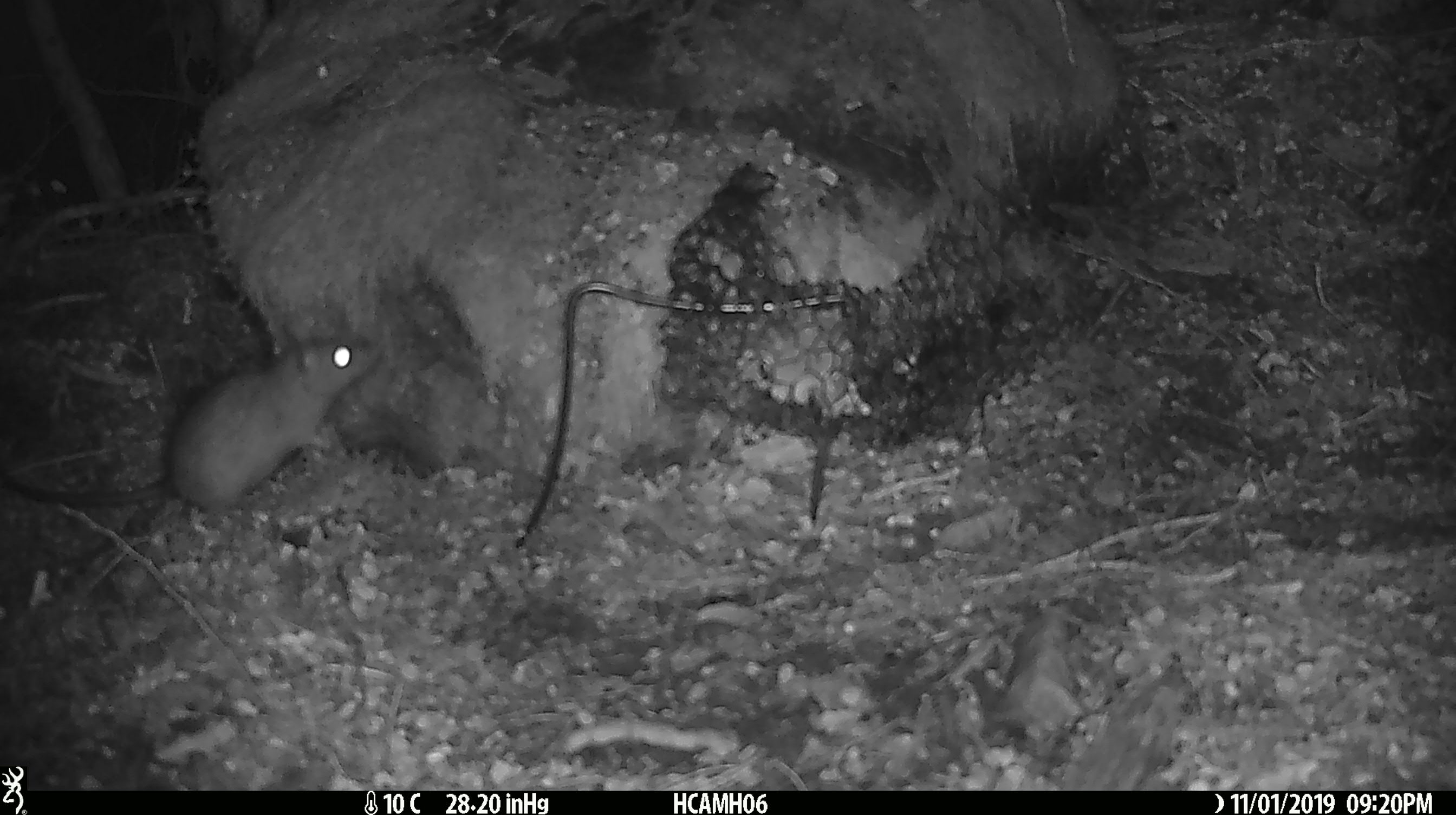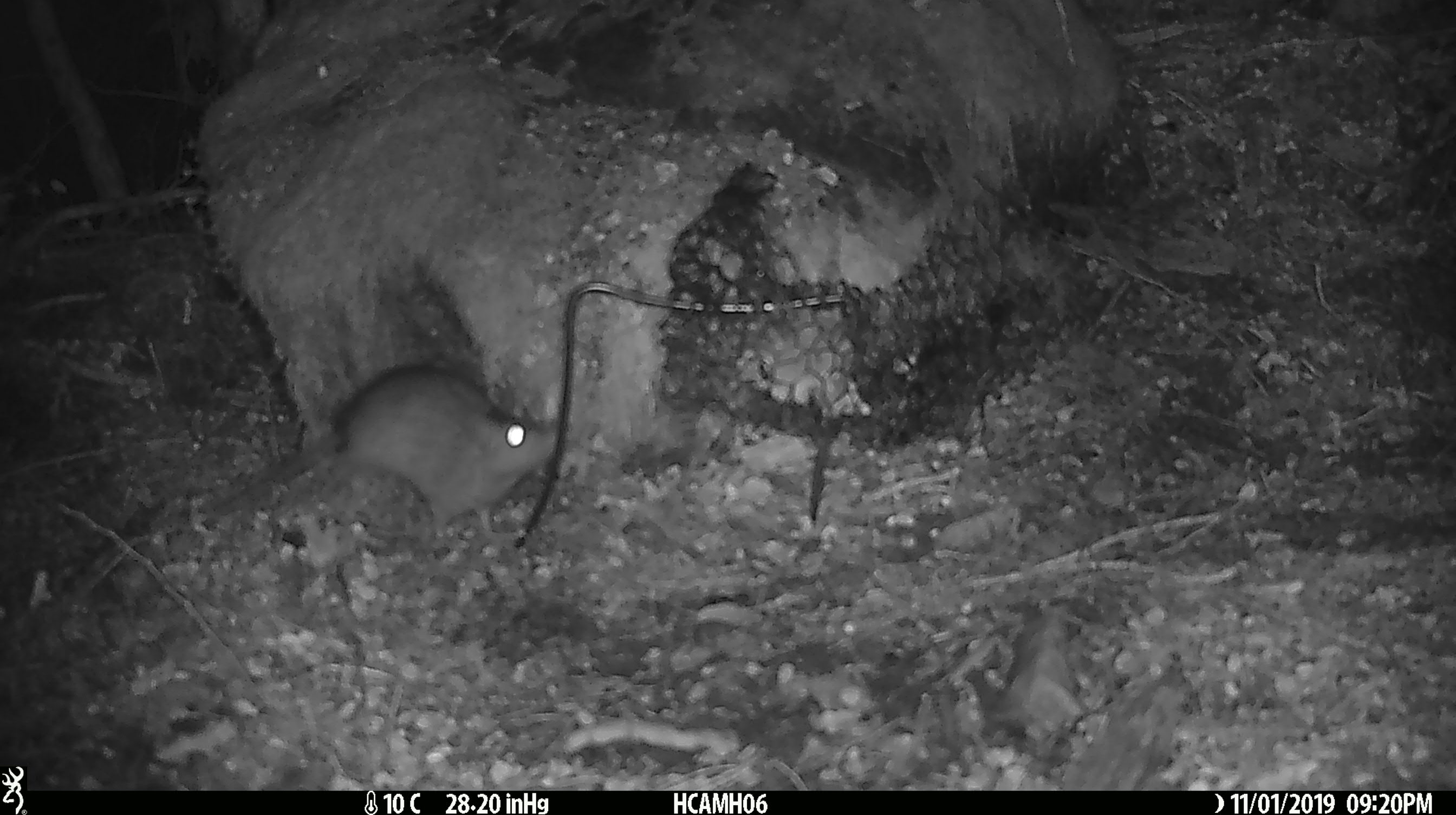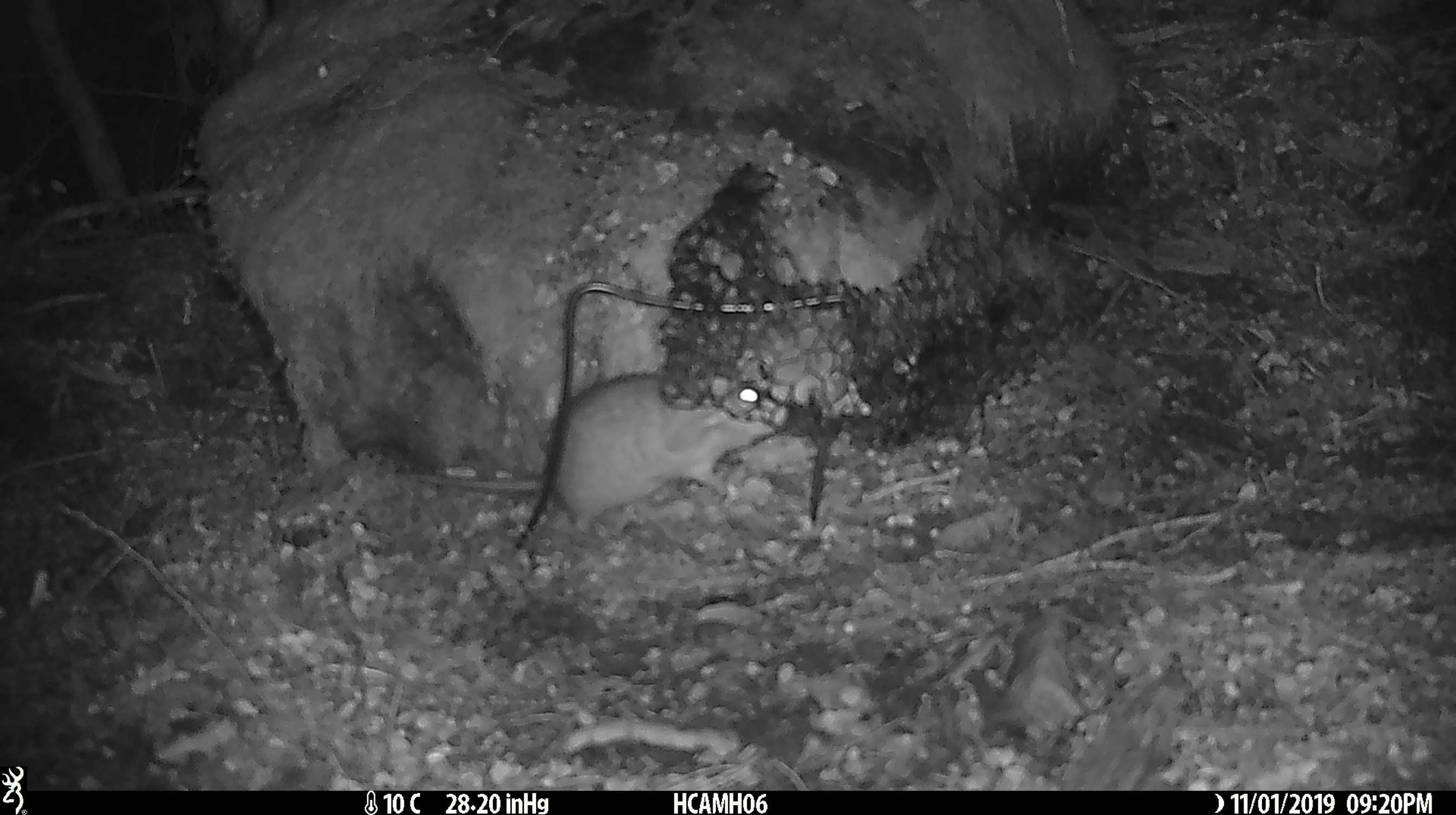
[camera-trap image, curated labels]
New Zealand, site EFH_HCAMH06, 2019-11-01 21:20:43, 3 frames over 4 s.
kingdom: Animalia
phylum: Chordata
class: Mammalia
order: Rodentia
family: Muridae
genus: Rattus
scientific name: Rattus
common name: rat